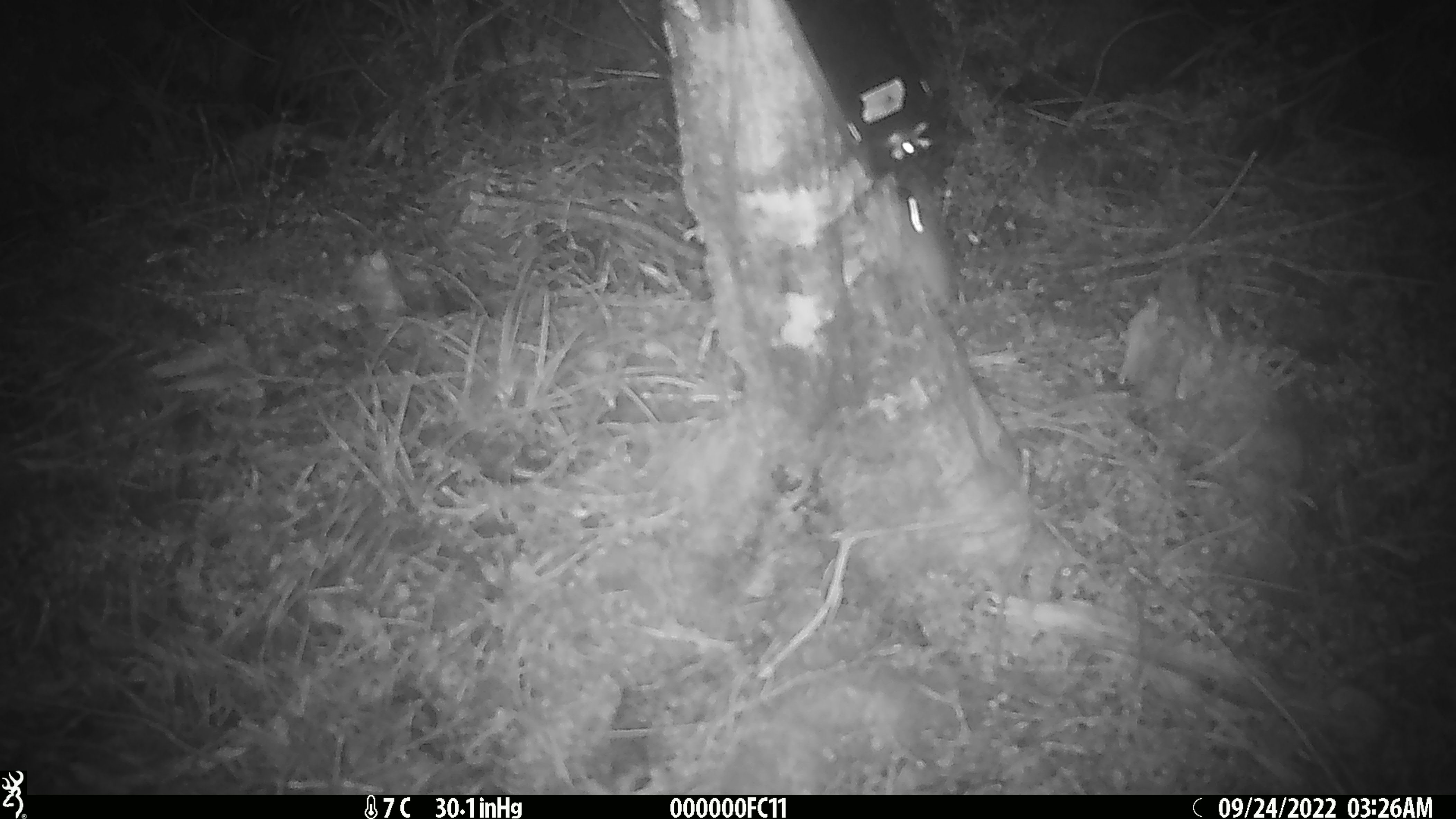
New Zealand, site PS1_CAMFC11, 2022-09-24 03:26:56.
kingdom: Animalia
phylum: Chordata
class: Mammalia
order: Rodentia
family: Muridae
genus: Mus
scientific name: Mus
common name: mouse